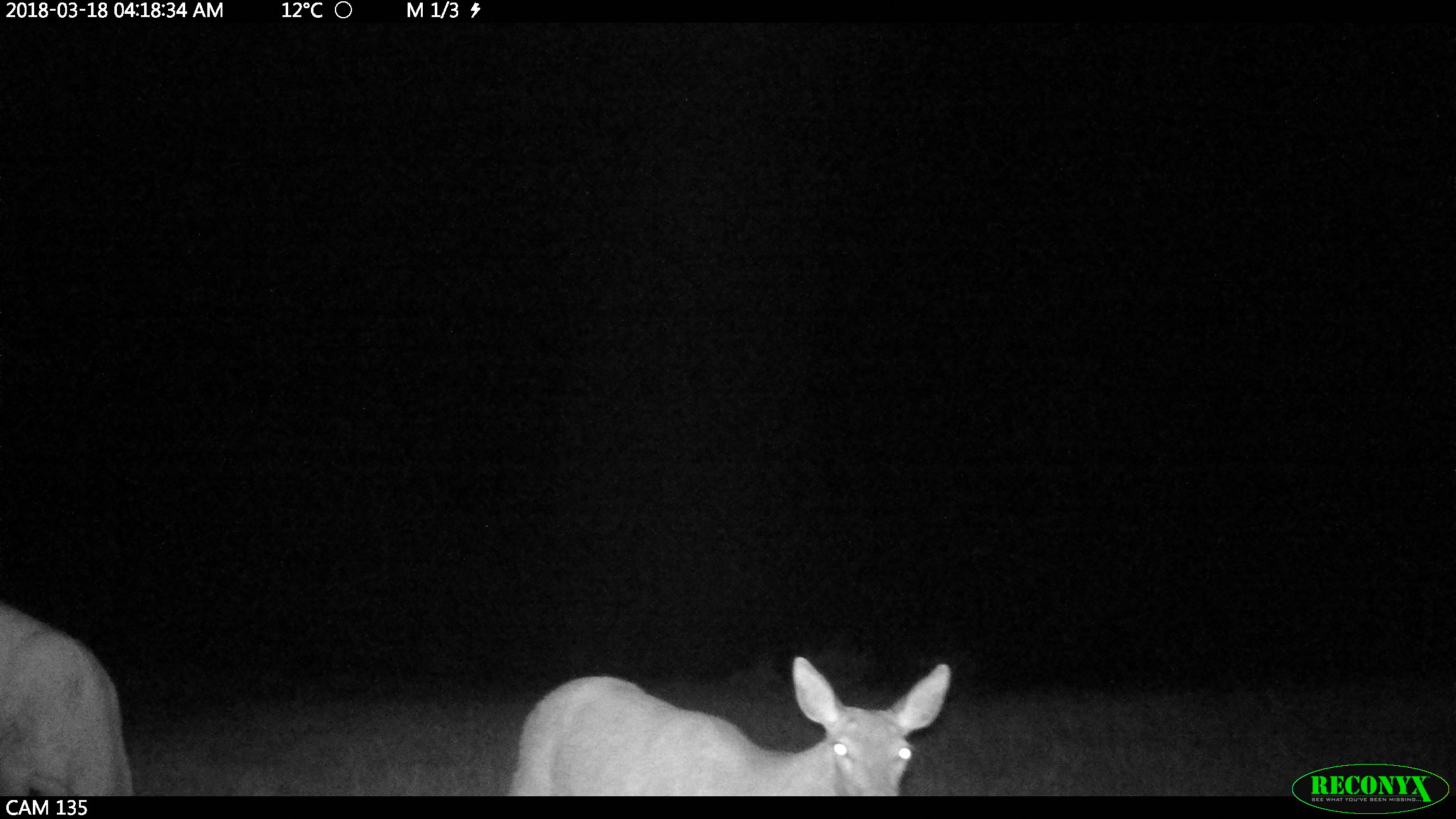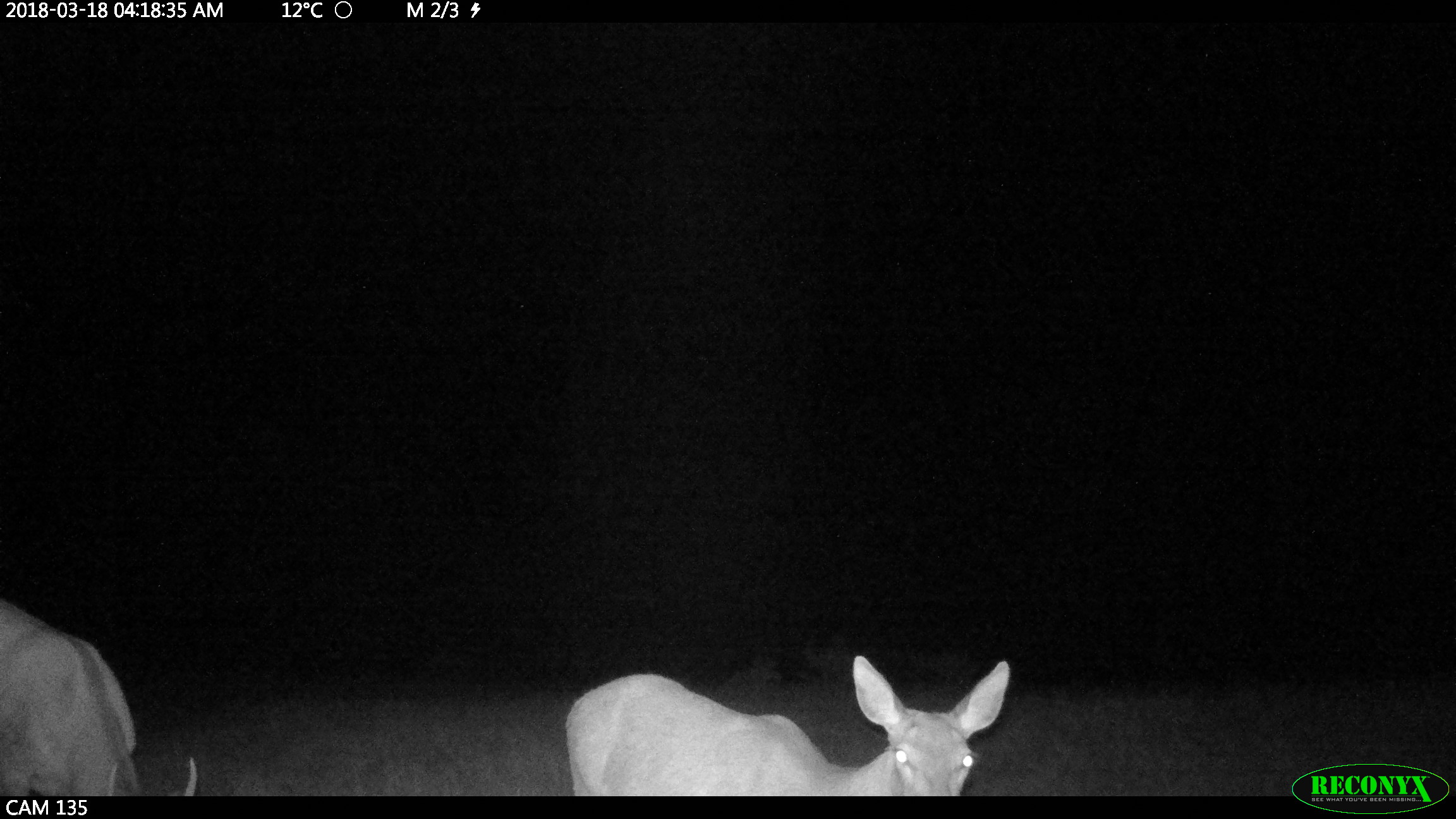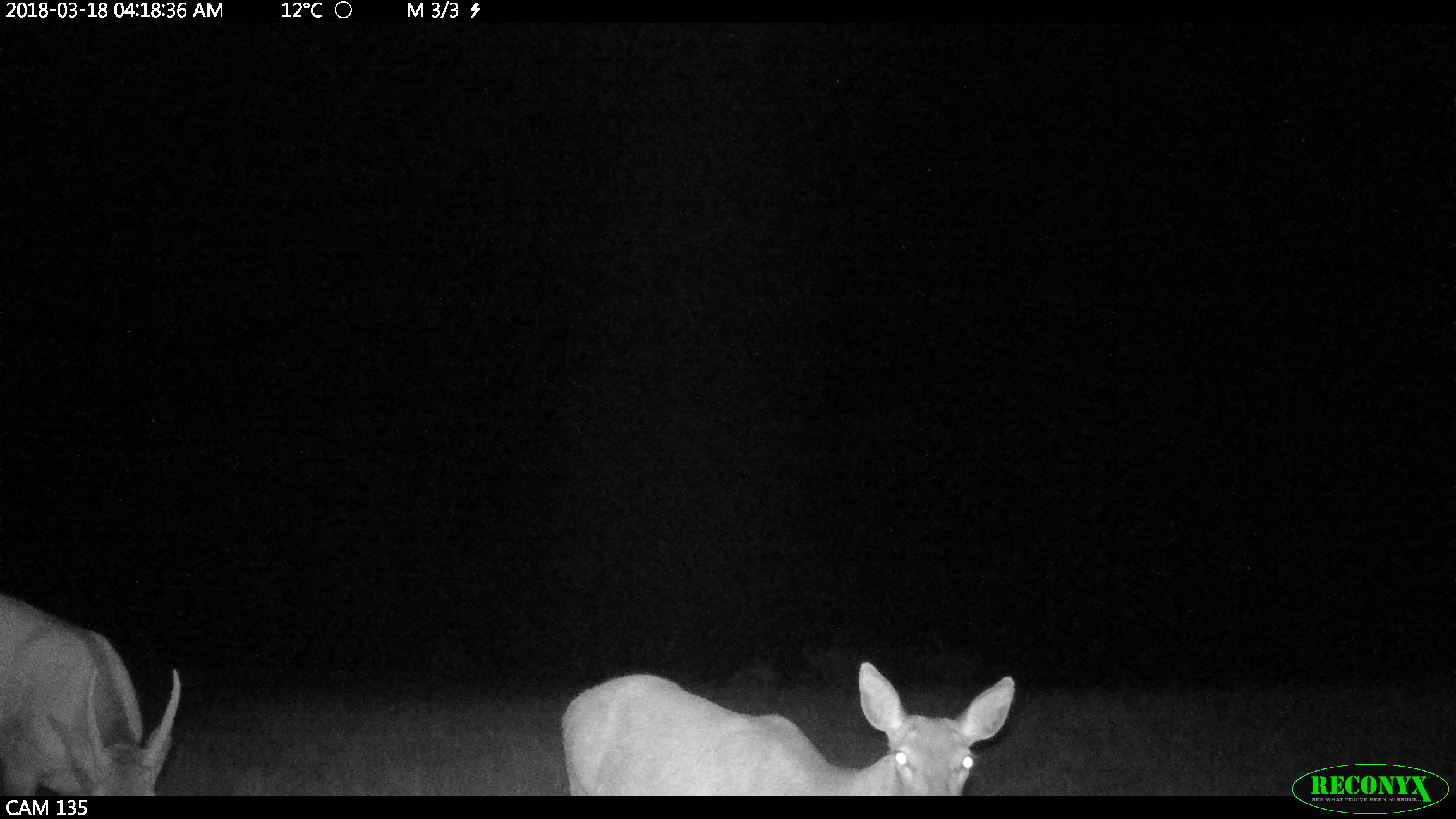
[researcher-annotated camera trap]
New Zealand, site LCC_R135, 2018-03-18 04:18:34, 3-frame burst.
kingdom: Animalia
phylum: Chordata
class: Mammalia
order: Artiodactyla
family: Cervidae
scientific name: Cervidae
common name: deer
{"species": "deer (Cervidae)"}